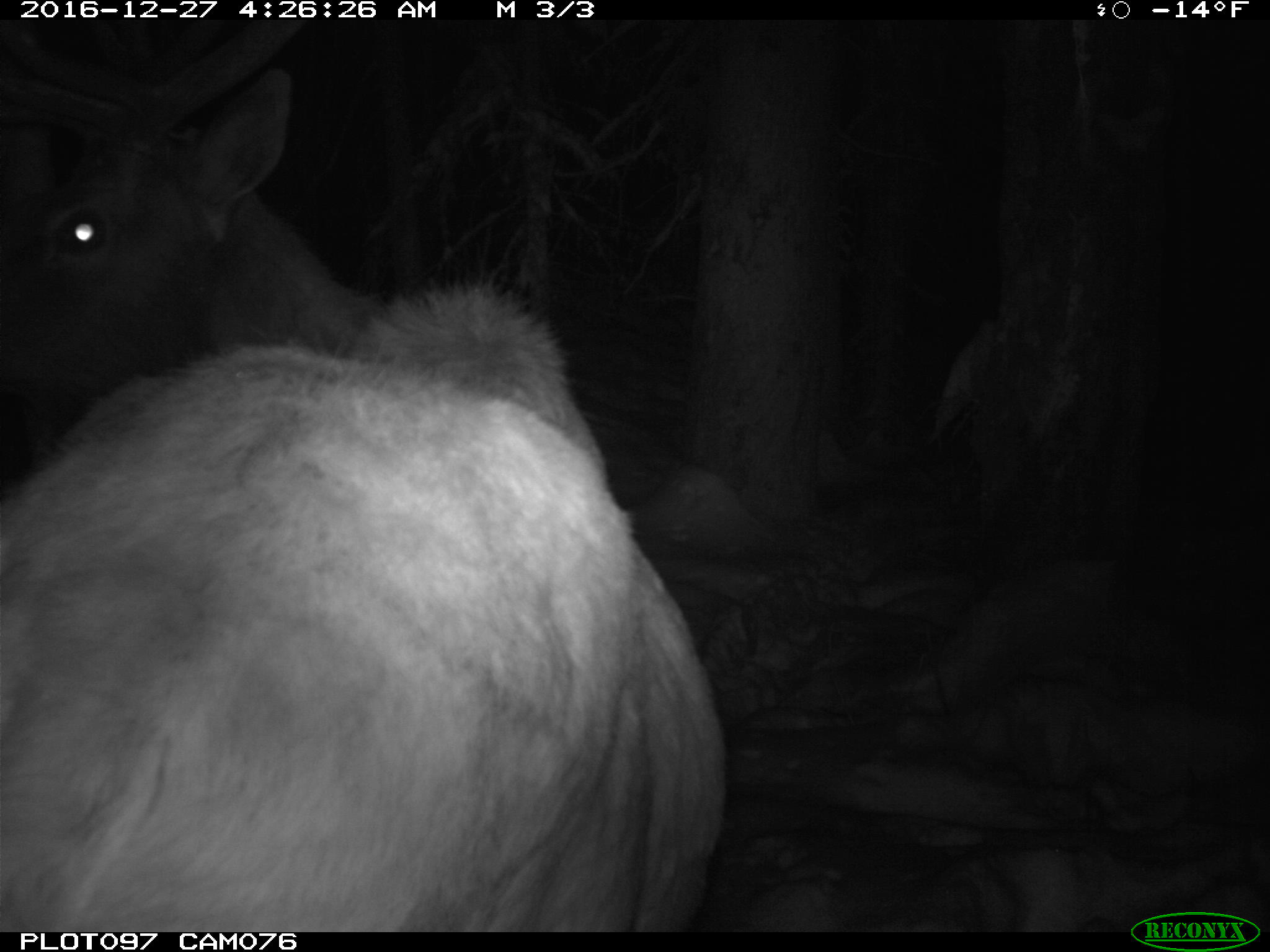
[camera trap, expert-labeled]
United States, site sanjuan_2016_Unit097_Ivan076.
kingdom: Animalia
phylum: Chordata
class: Mammalia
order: Artiodactyla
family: Cervidae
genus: Cervus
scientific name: Cervus elaphus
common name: red deer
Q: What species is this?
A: Cervus elaphus (red deer).